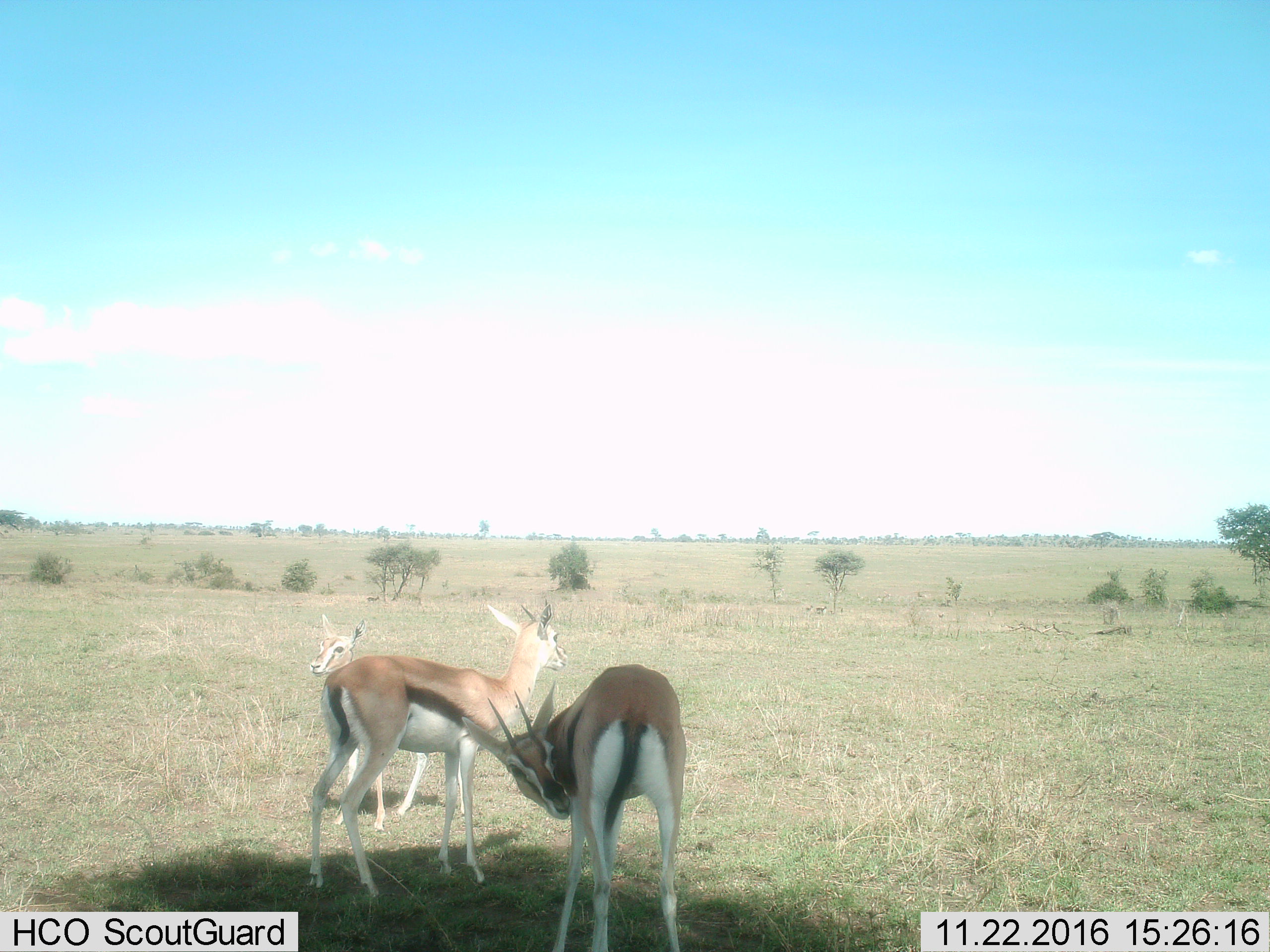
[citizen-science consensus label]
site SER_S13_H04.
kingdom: Animalia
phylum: Chordata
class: Mammalia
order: Artiodactyla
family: Bovidae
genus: Eudorcas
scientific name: Eudorcas thomsonii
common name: thomson's gazelle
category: gazellethomsons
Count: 3.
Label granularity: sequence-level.